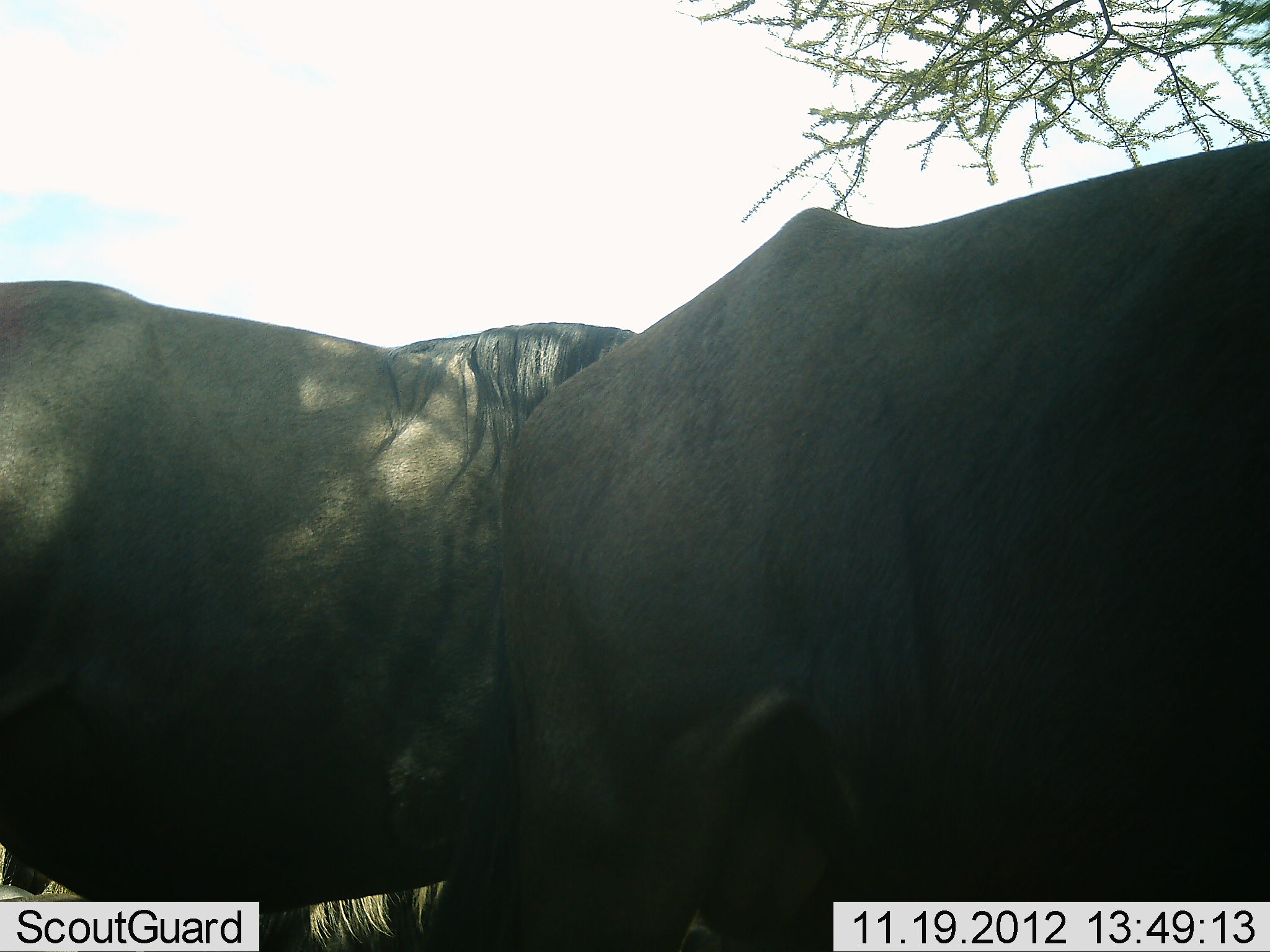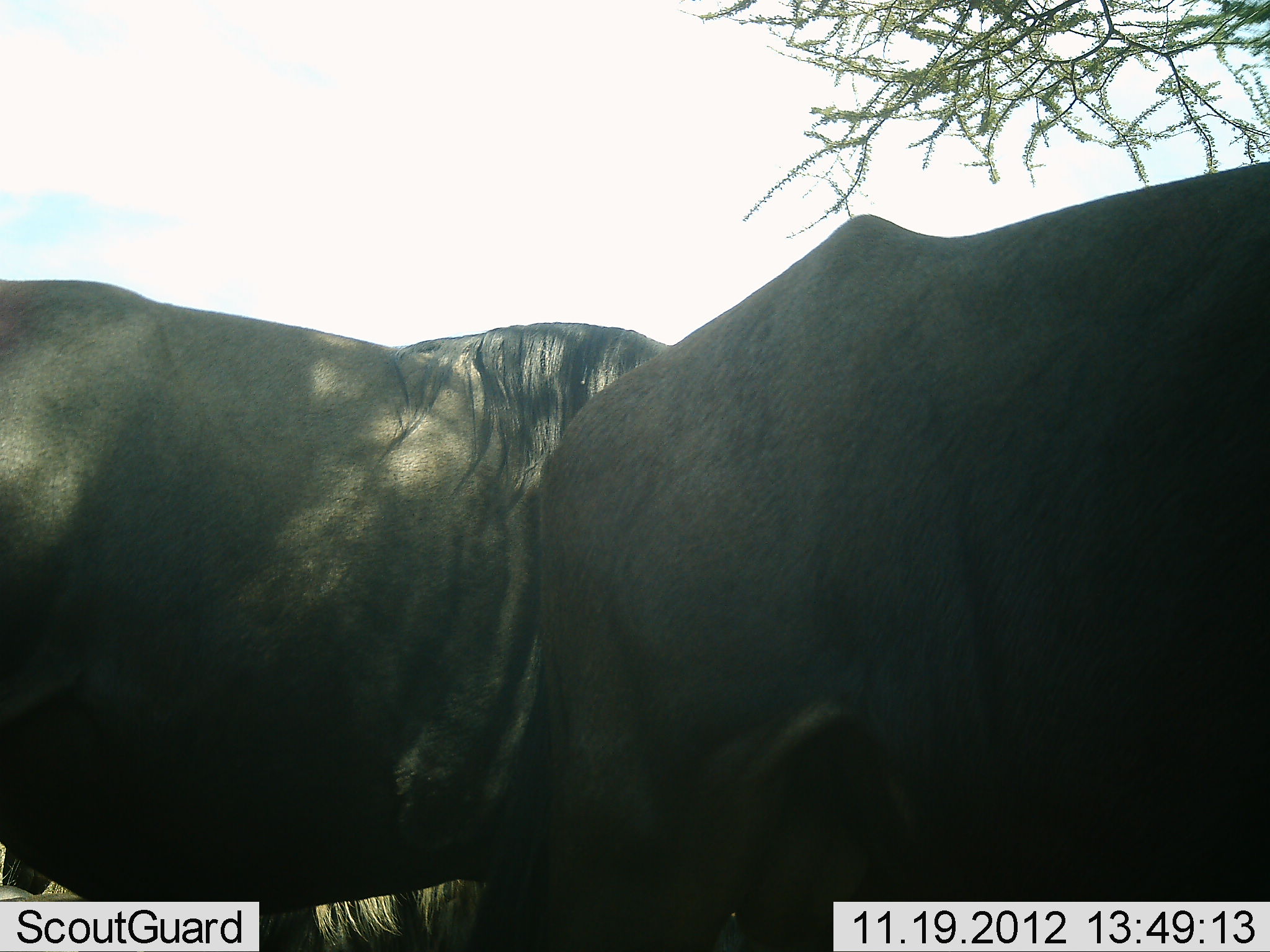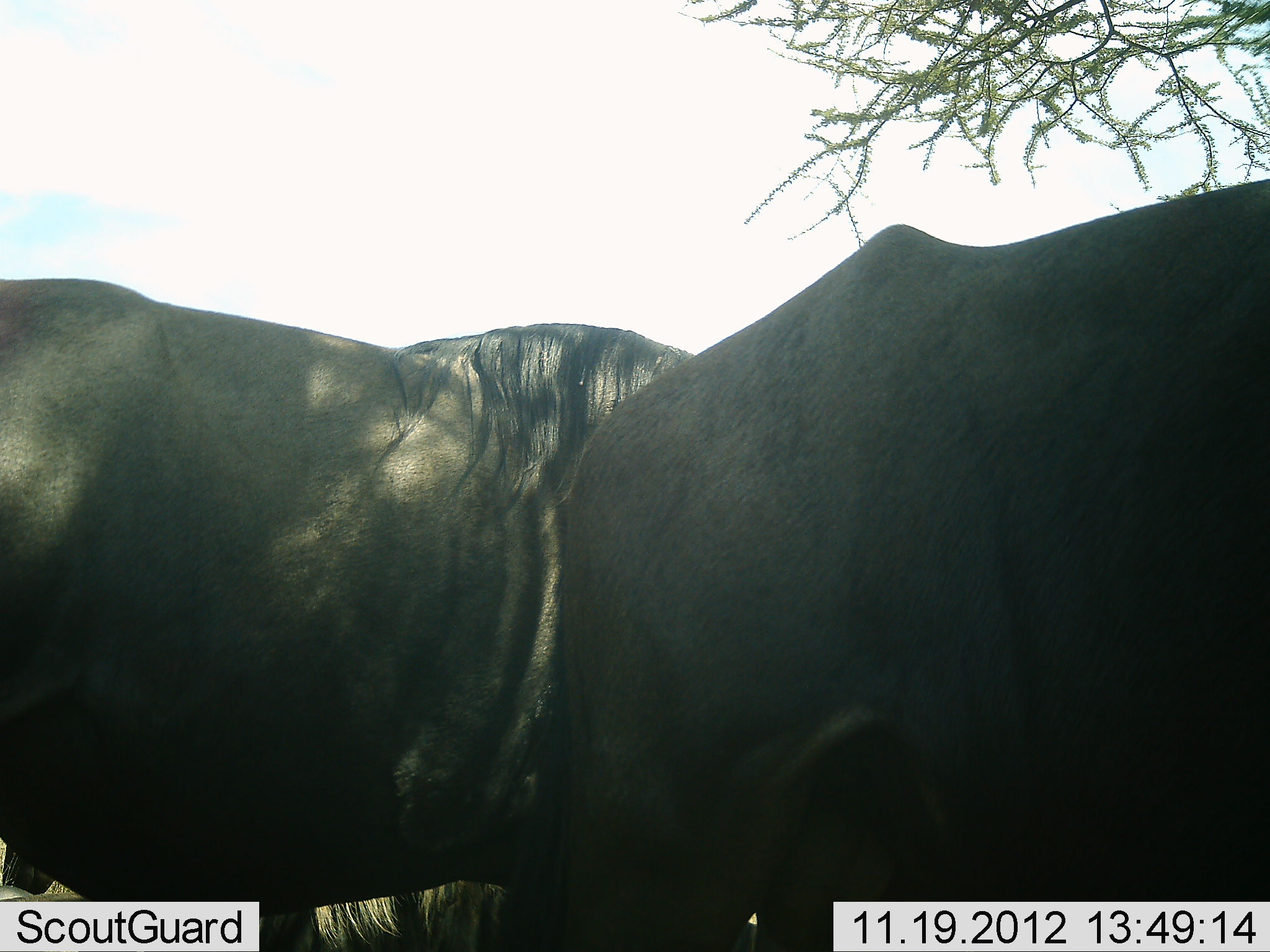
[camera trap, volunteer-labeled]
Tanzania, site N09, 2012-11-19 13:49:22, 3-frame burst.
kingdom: Animalia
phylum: Chordata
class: Mammalia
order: Artiodactyla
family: Bovidae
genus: Connochaetes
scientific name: Connochaetes taurinus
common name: blue wildebeest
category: wildebeest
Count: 2.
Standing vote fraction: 100%.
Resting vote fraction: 0%.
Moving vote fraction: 0%.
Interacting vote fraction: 20%.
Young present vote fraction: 0%.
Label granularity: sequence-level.